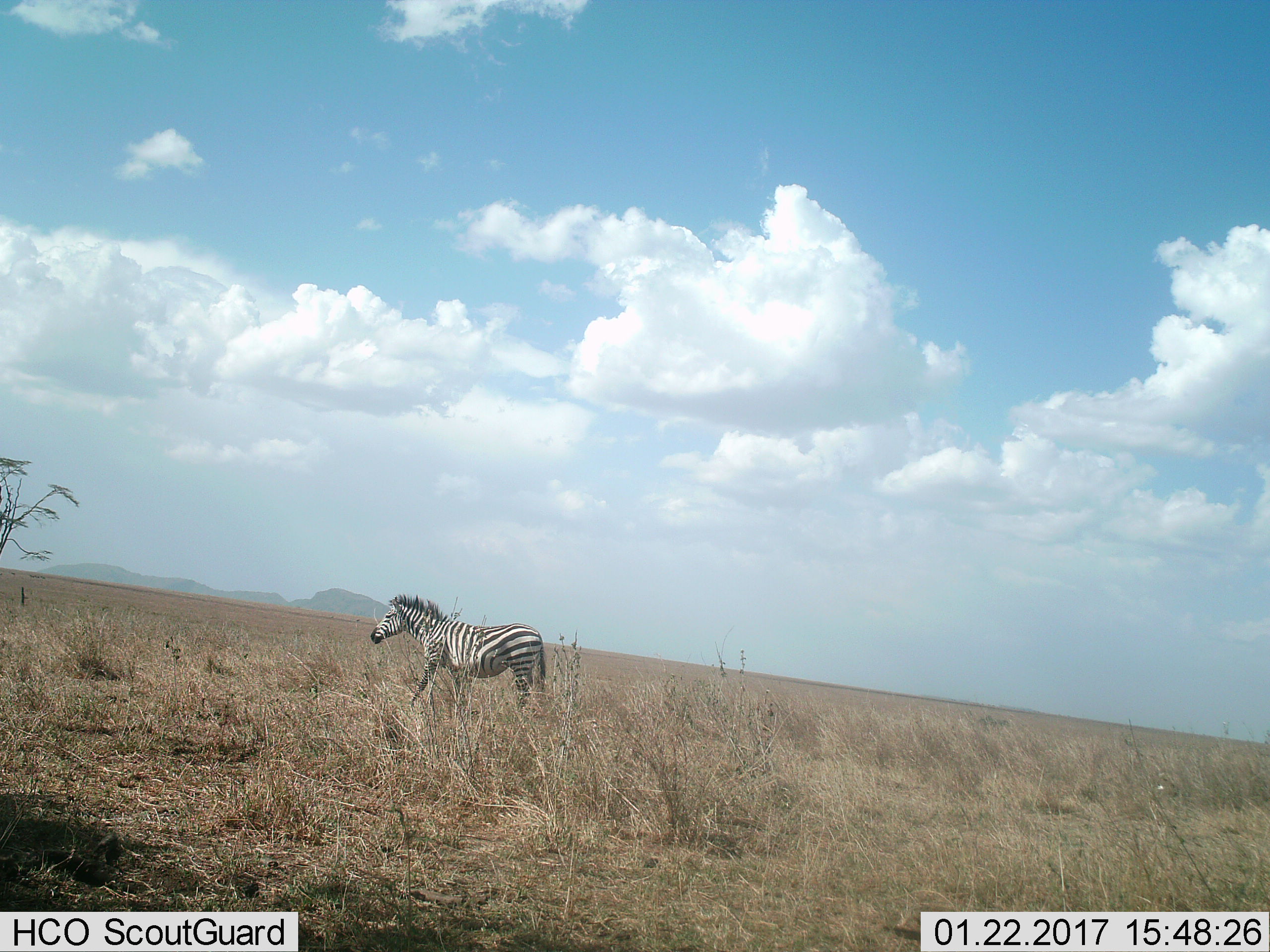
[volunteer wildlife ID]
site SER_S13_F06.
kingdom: Animalia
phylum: Chordata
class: Mammalia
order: Perissodactyla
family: Equidae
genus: Equus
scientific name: Equus quagga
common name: plains zebra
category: zebraplains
Zebraplains (plains zebra) (Equus quagga), count 1. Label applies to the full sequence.